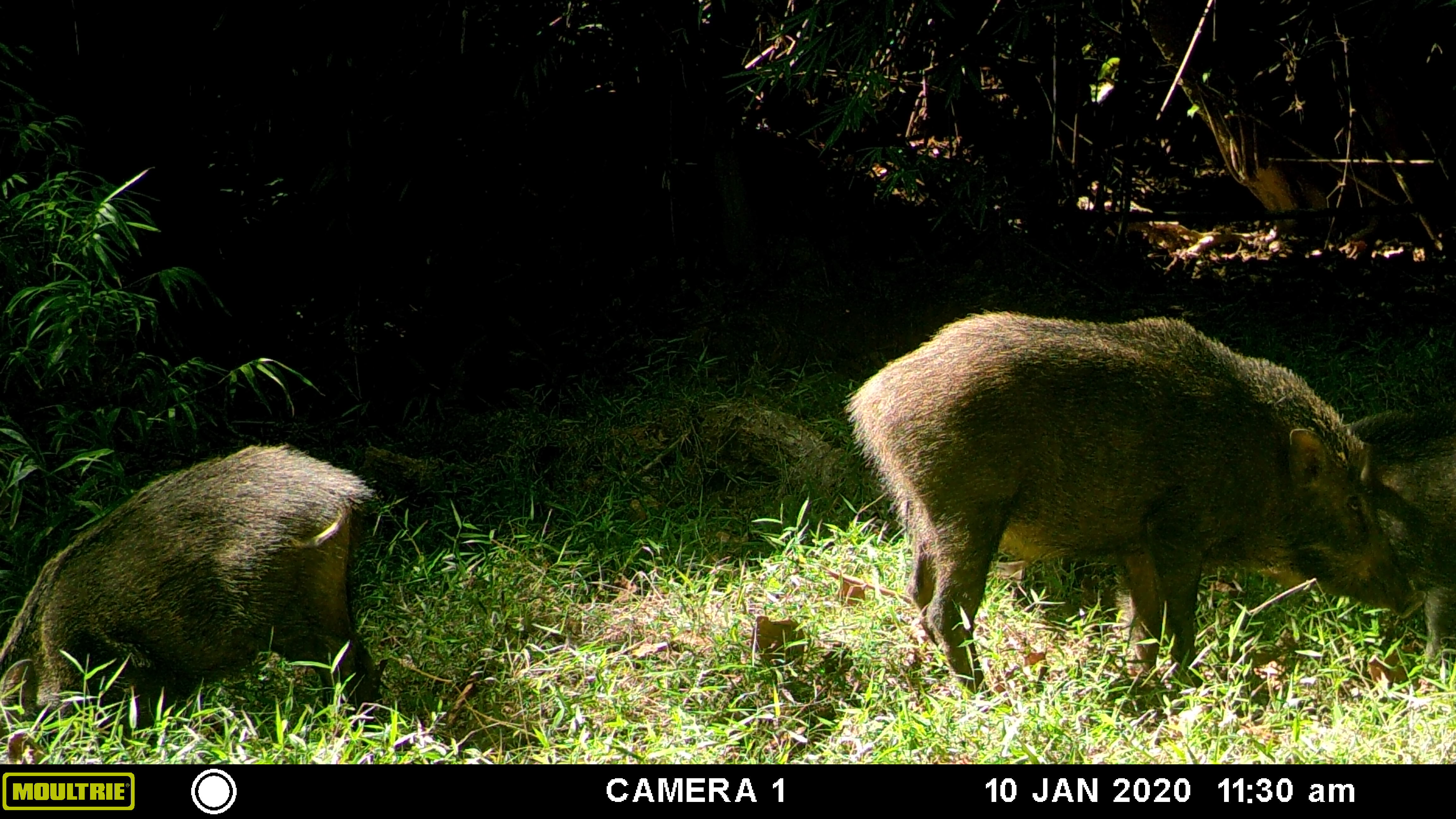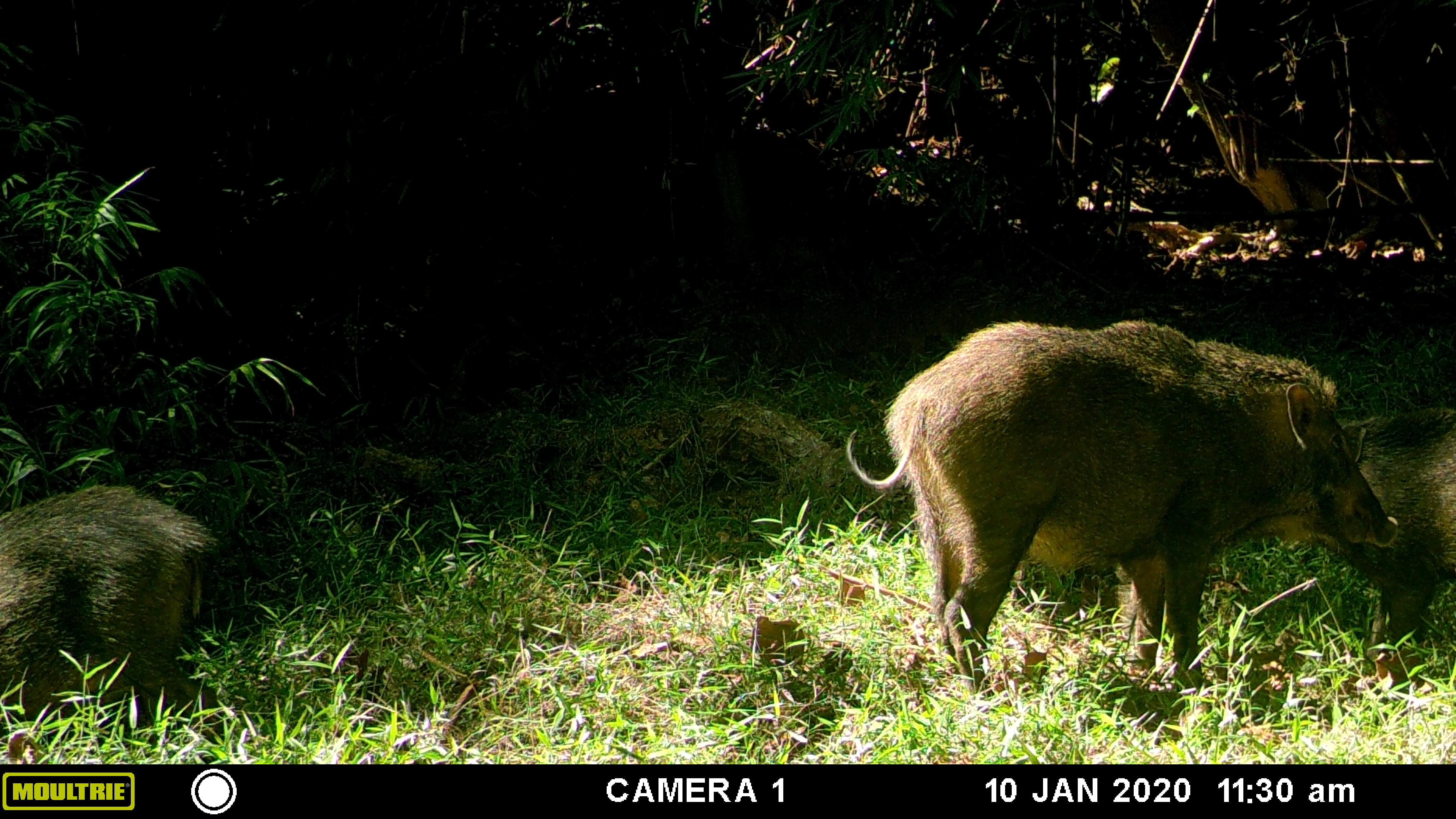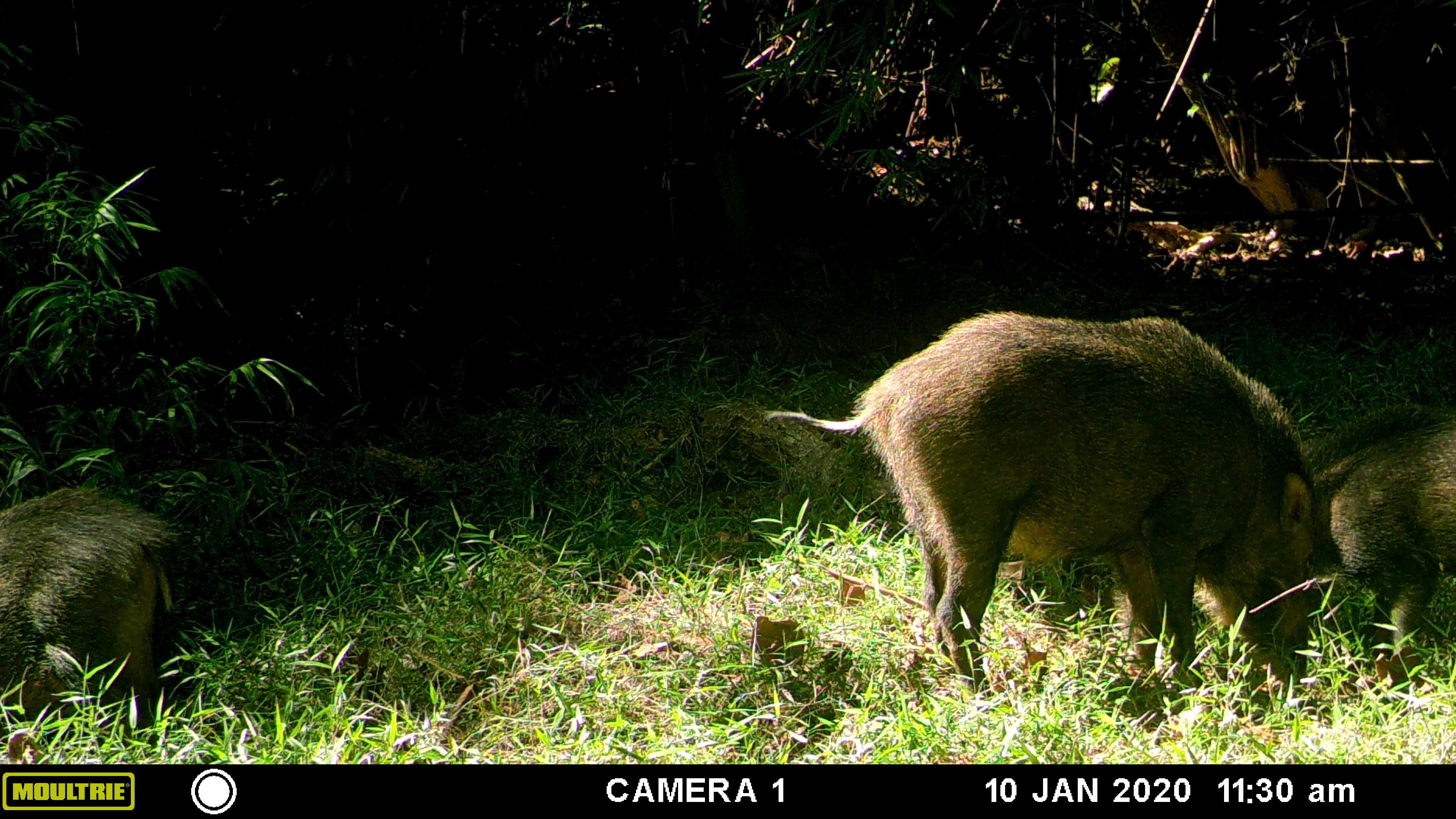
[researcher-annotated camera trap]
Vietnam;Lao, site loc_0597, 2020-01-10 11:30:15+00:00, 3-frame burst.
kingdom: Animalia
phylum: Chordata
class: Mammalia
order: Artiodactyla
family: Suidae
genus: Sus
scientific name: Sus scrofa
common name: eurasian wild pig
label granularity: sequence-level